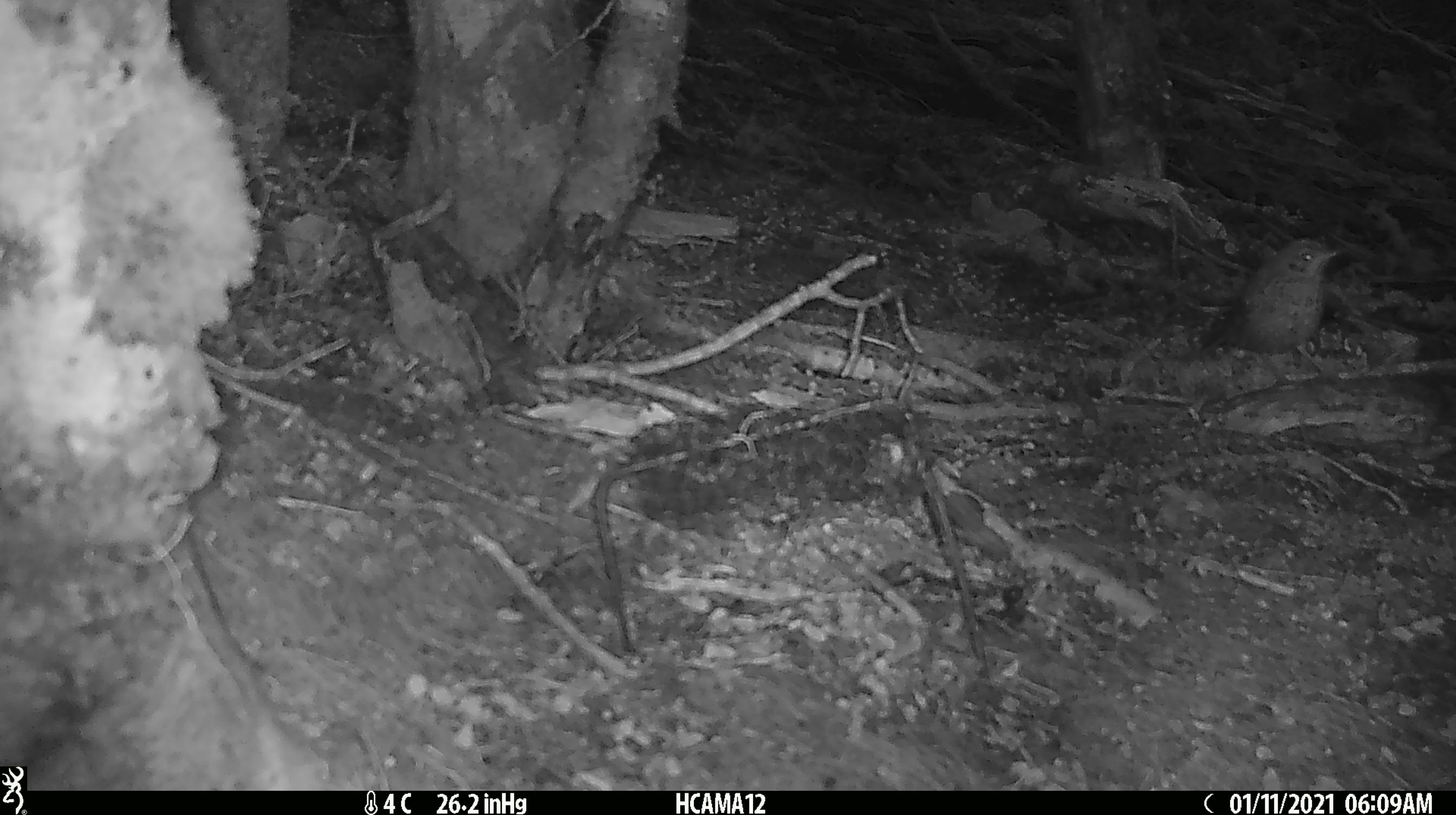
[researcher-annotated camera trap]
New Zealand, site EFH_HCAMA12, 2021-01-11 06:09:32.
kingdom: Animalia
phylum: Chordata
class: Aves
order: Passeriformes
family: Petroicidae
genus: Petroica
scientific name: Petroica australis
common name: new zealand robin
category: robin